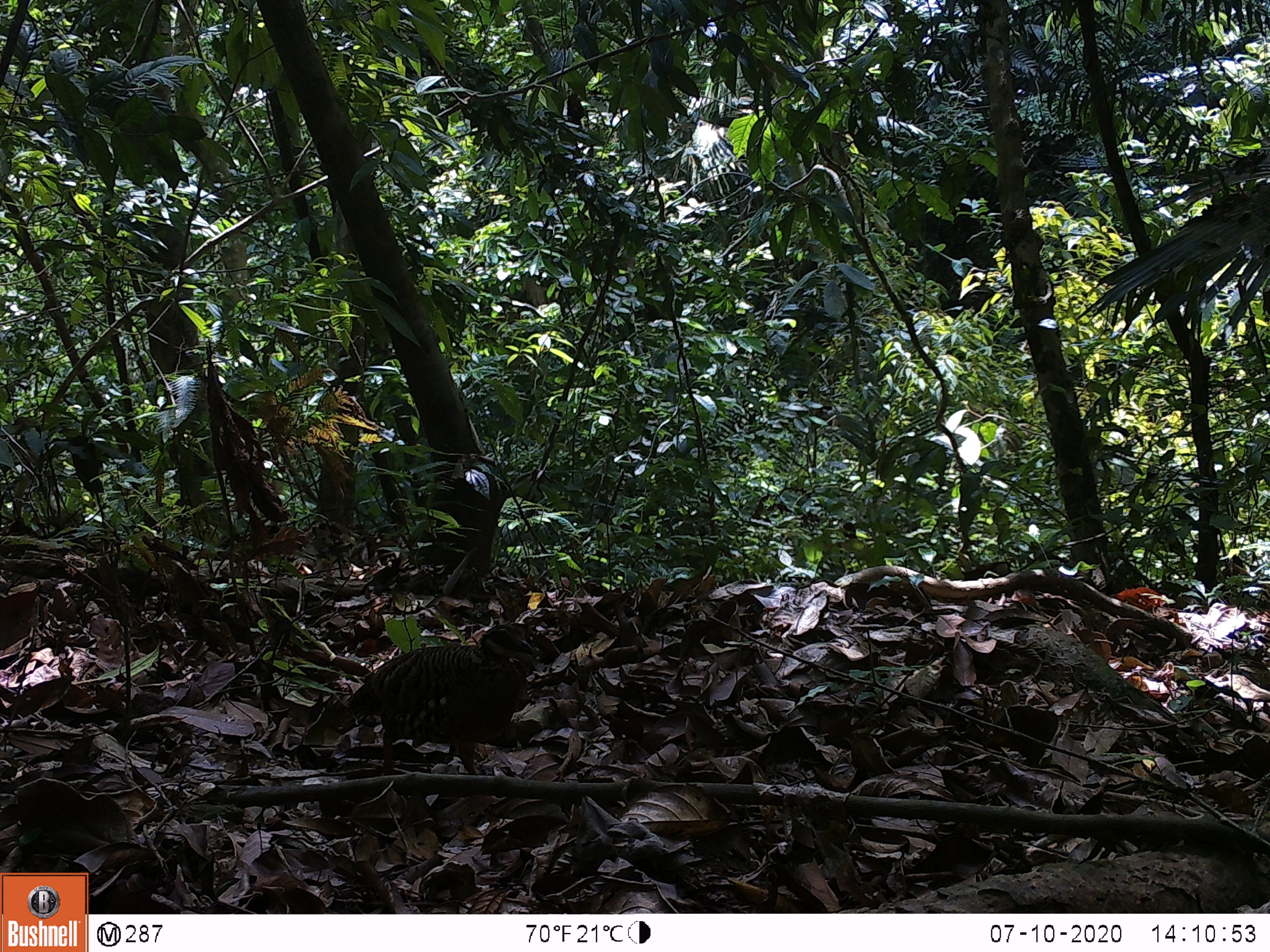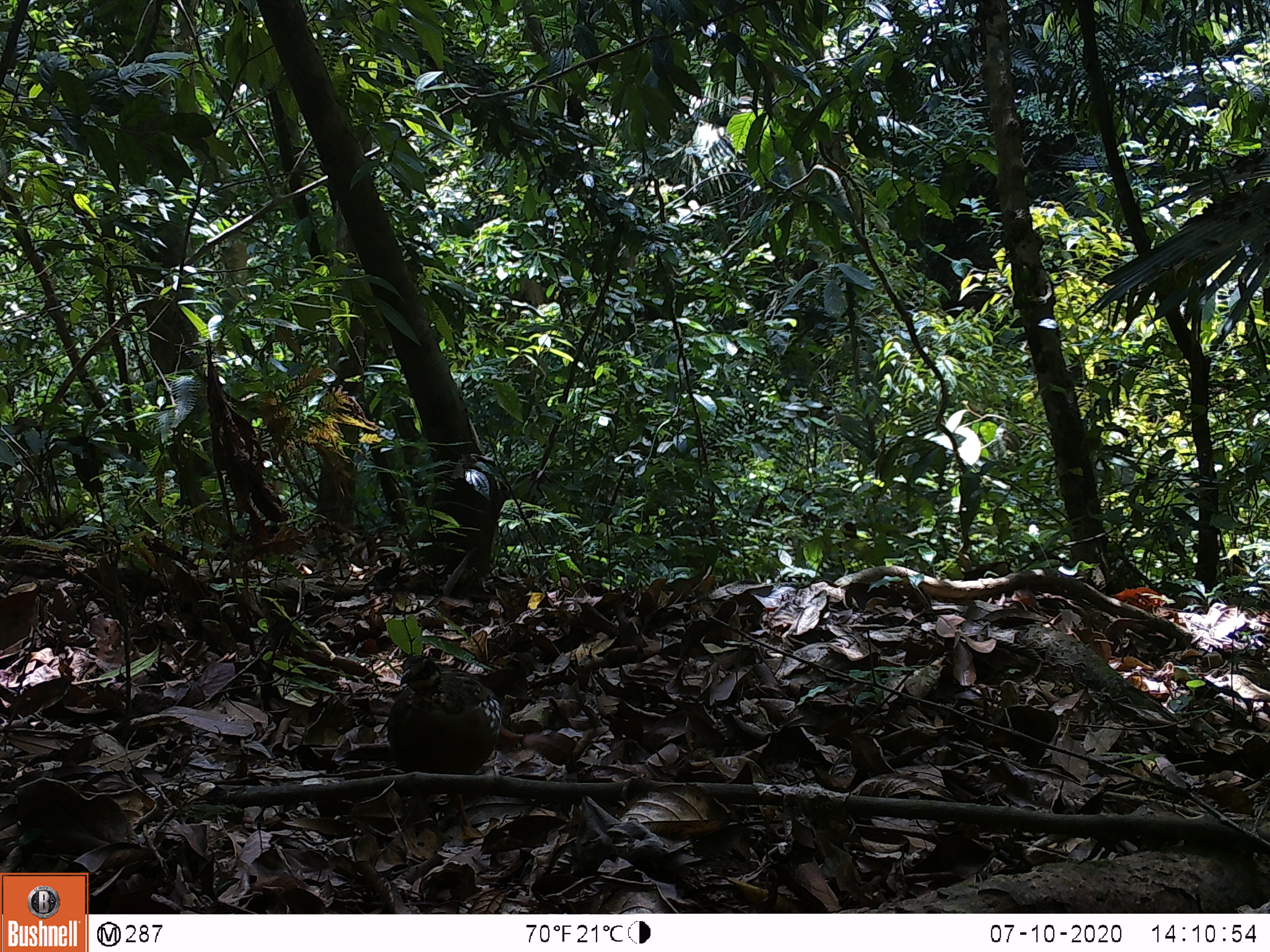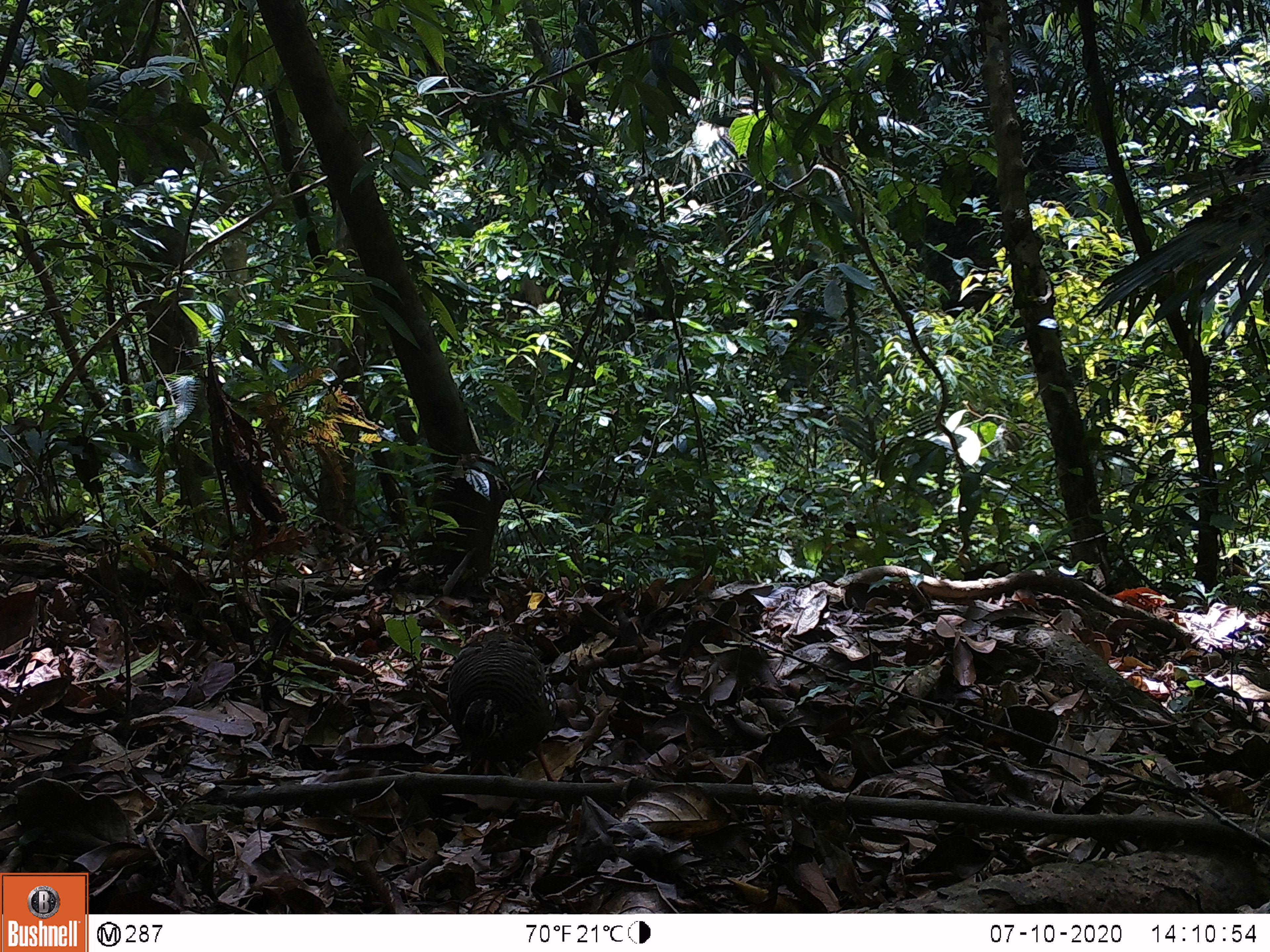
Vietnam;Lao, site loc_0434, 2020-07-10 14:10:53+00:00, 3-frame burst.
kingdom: Animalia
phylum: Chordata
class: Aves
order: Galliformes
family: Phasianidae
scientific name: Phasianidae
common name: partridge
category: unidentified partridge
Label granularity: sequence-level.